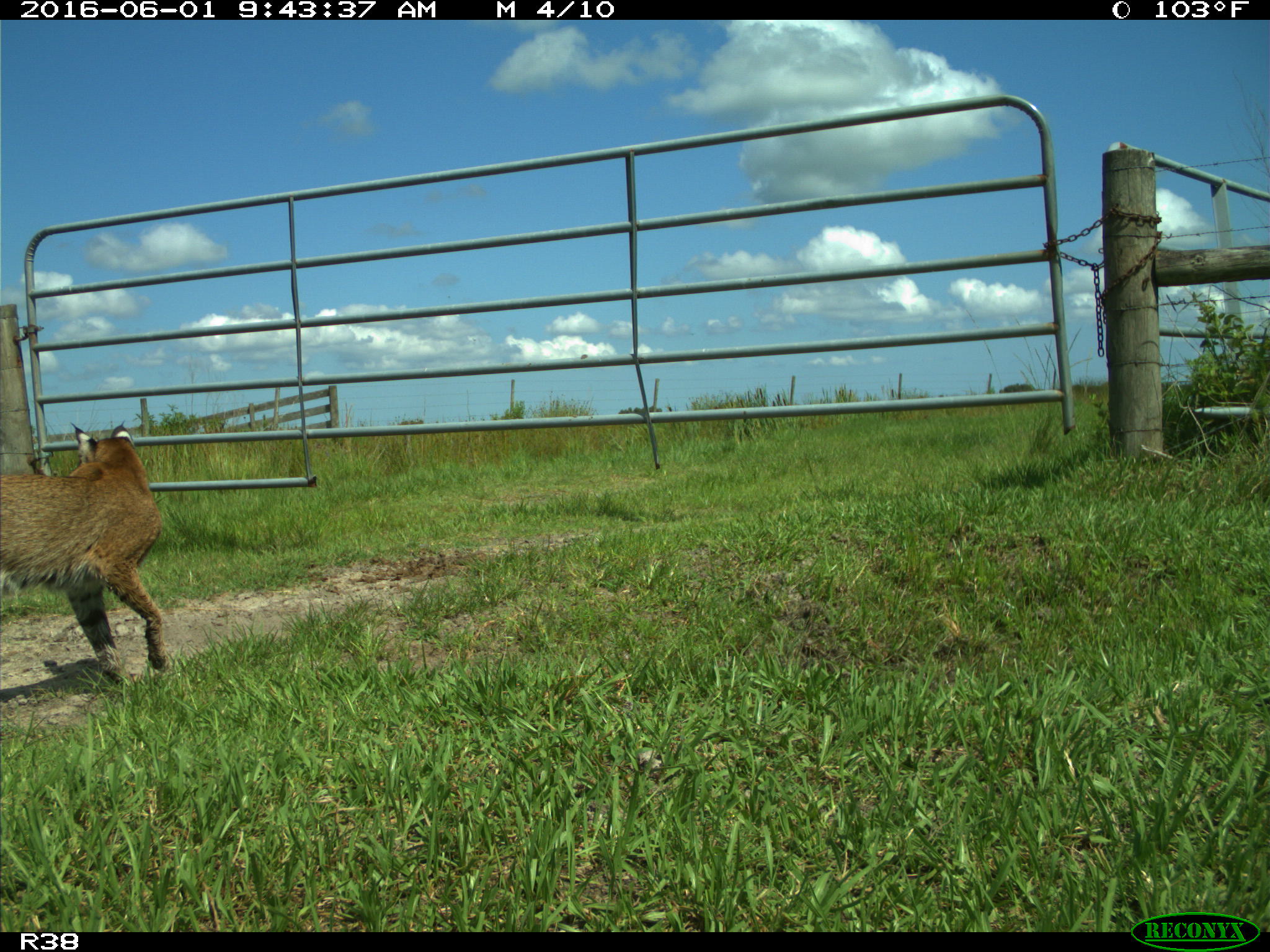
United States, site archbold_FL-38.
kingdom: Animalia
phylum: Chordata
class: Mammalia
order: Carnivora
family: Felidae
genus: Lynx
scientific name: Lynx rufus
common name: bobcat